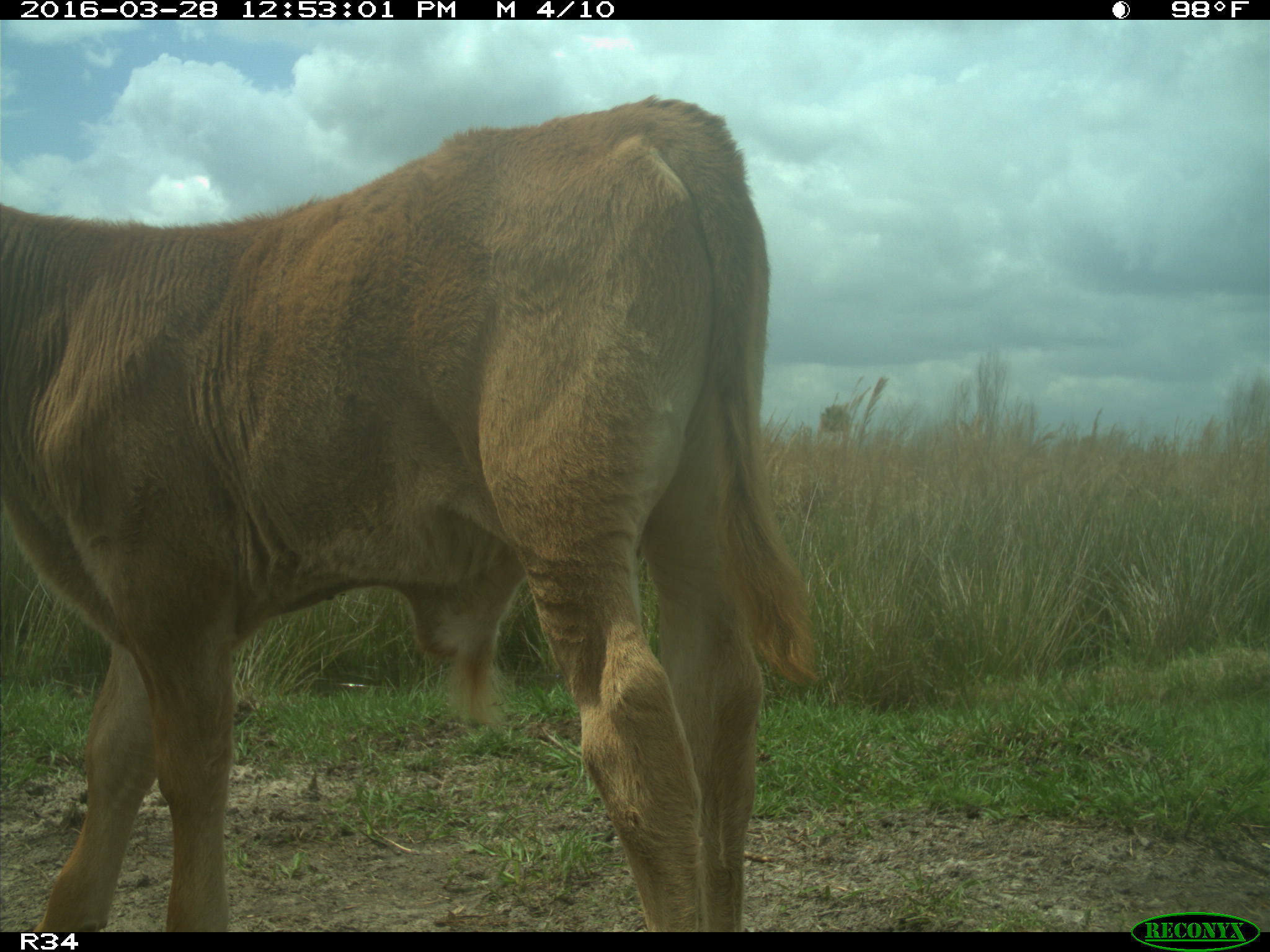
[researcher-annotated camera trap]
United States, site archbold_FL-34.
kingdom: Animalia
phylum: Chordata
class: Mammalia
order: Artiodactyla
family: Bovidae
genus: Bos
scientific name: Bos taurus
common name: domestic cow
Bos taurus (domestic cow).